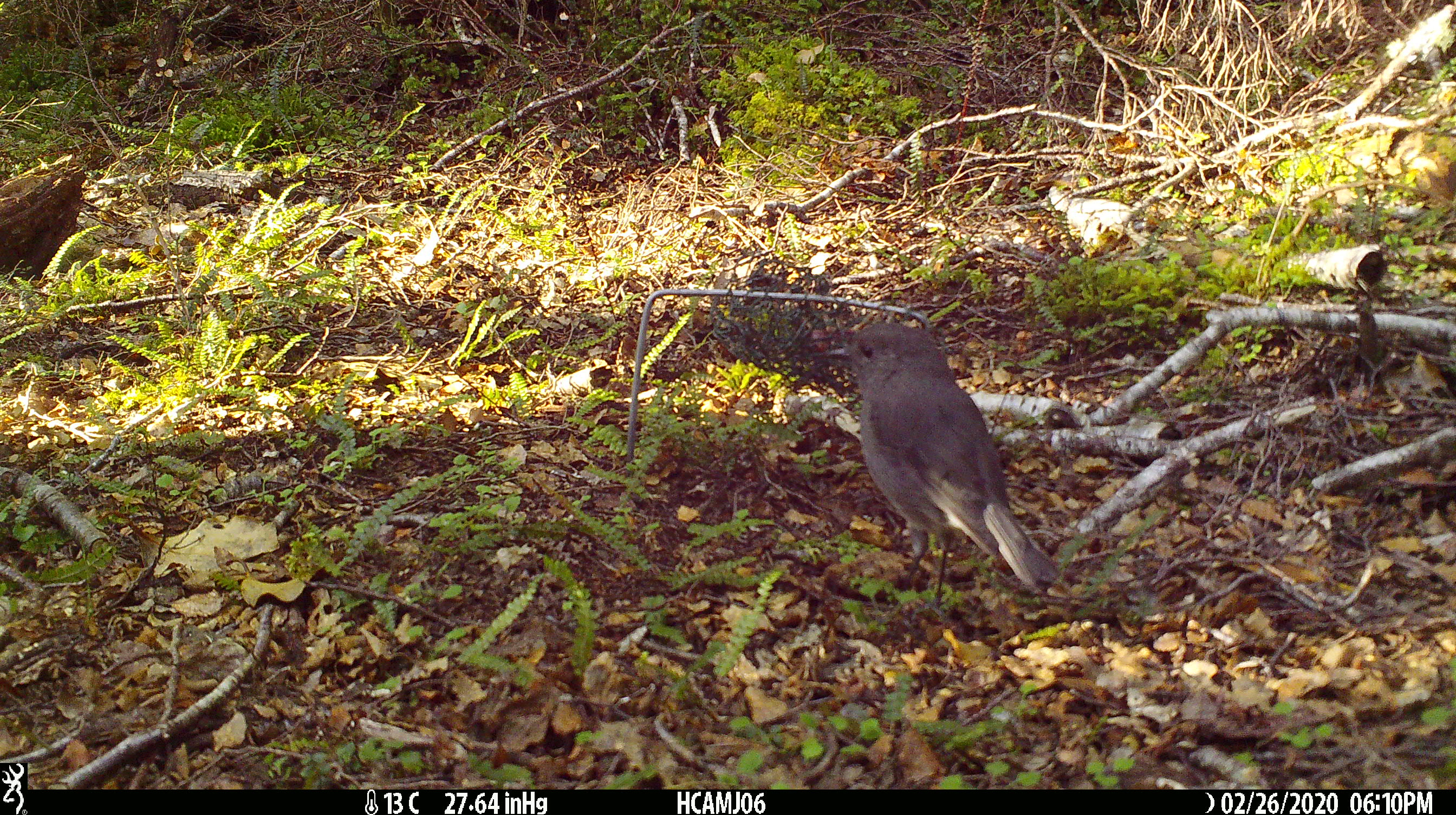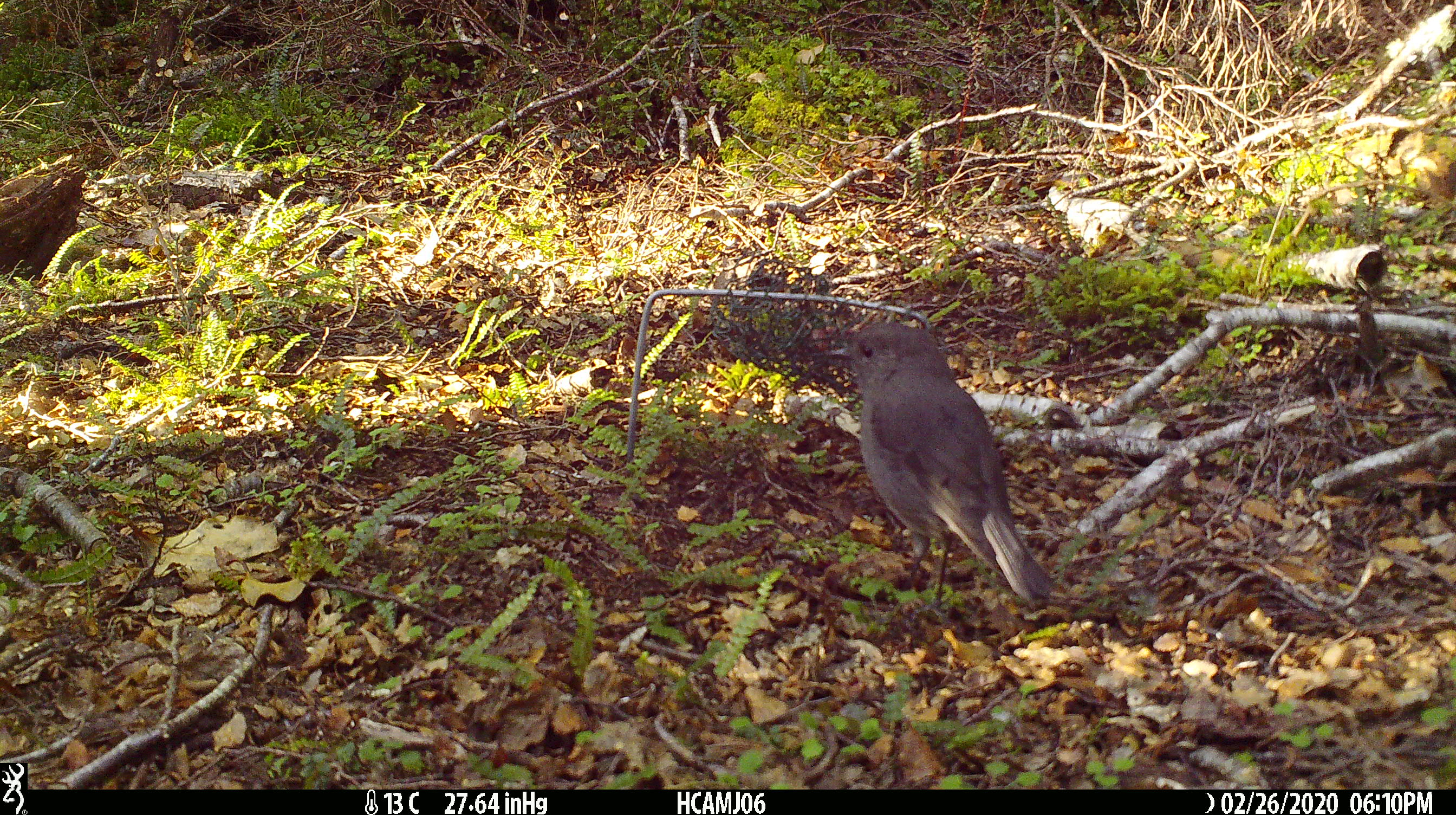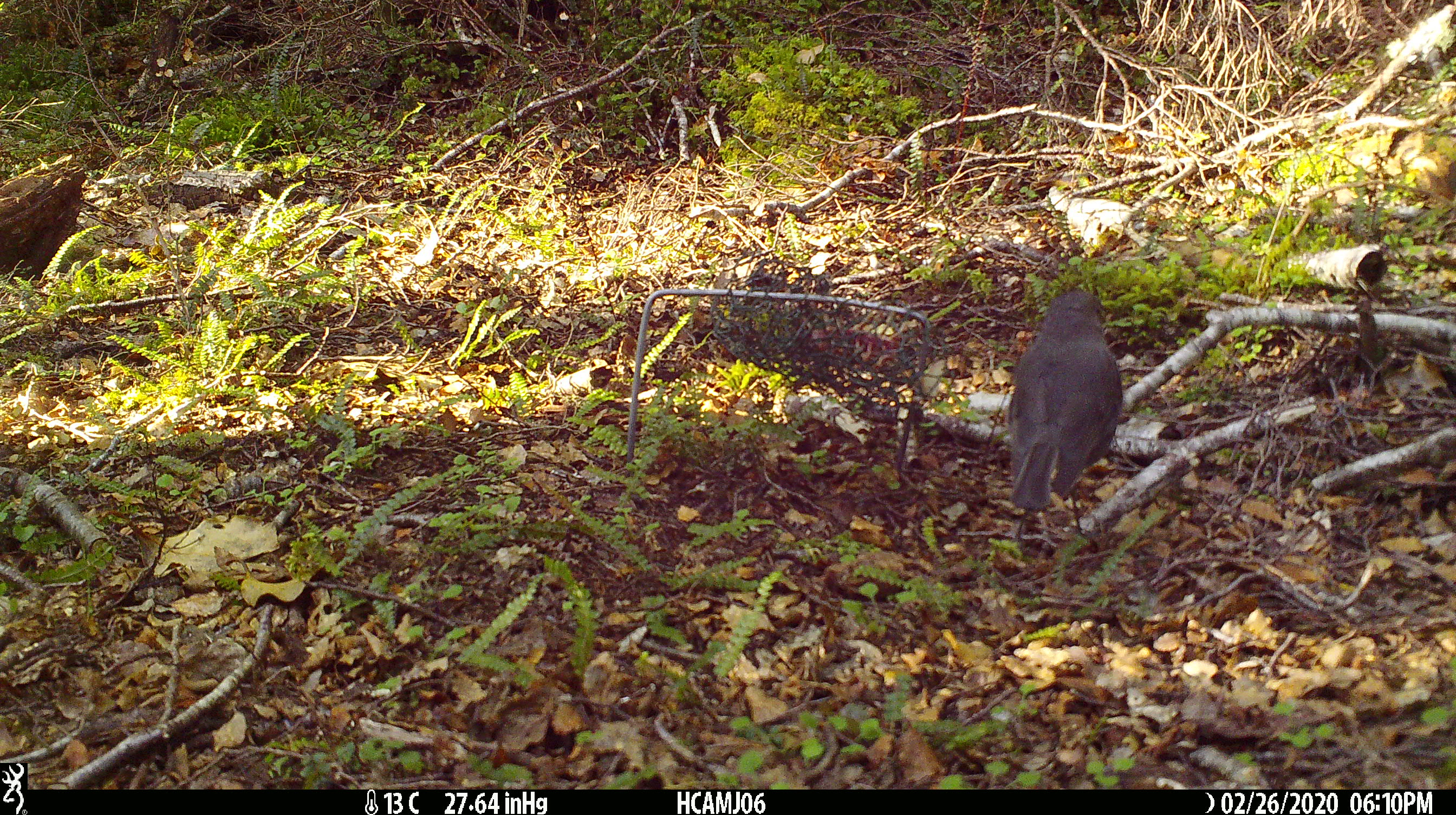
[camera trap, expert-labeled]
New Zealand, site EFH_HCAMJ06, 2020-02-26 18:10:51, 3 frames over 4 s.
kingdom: Animalia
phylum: Chordata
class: Aves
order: Passeriformes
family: Petroicidae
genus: Petroica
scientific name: Petroica australis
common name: new zealand robin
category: robin